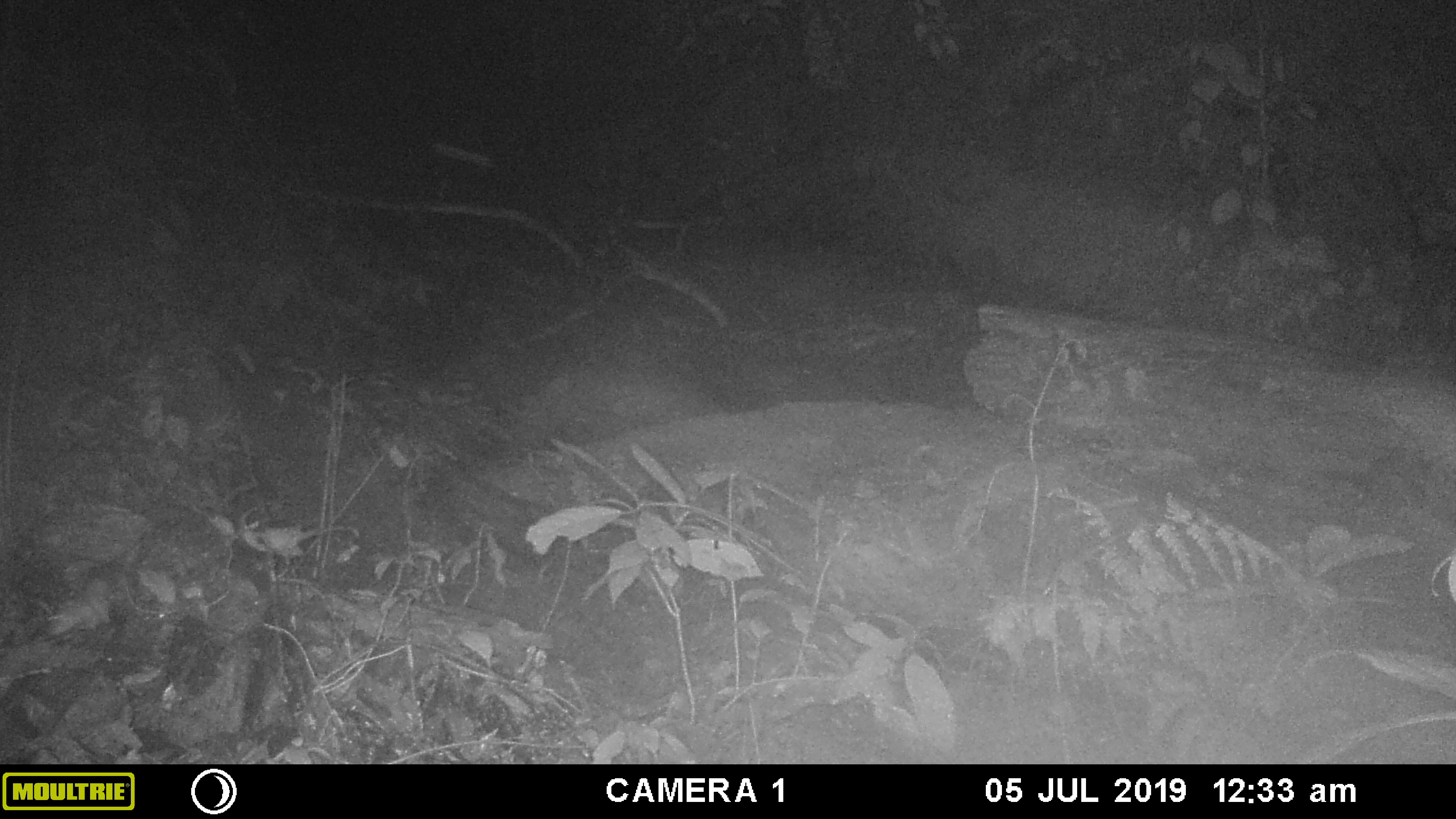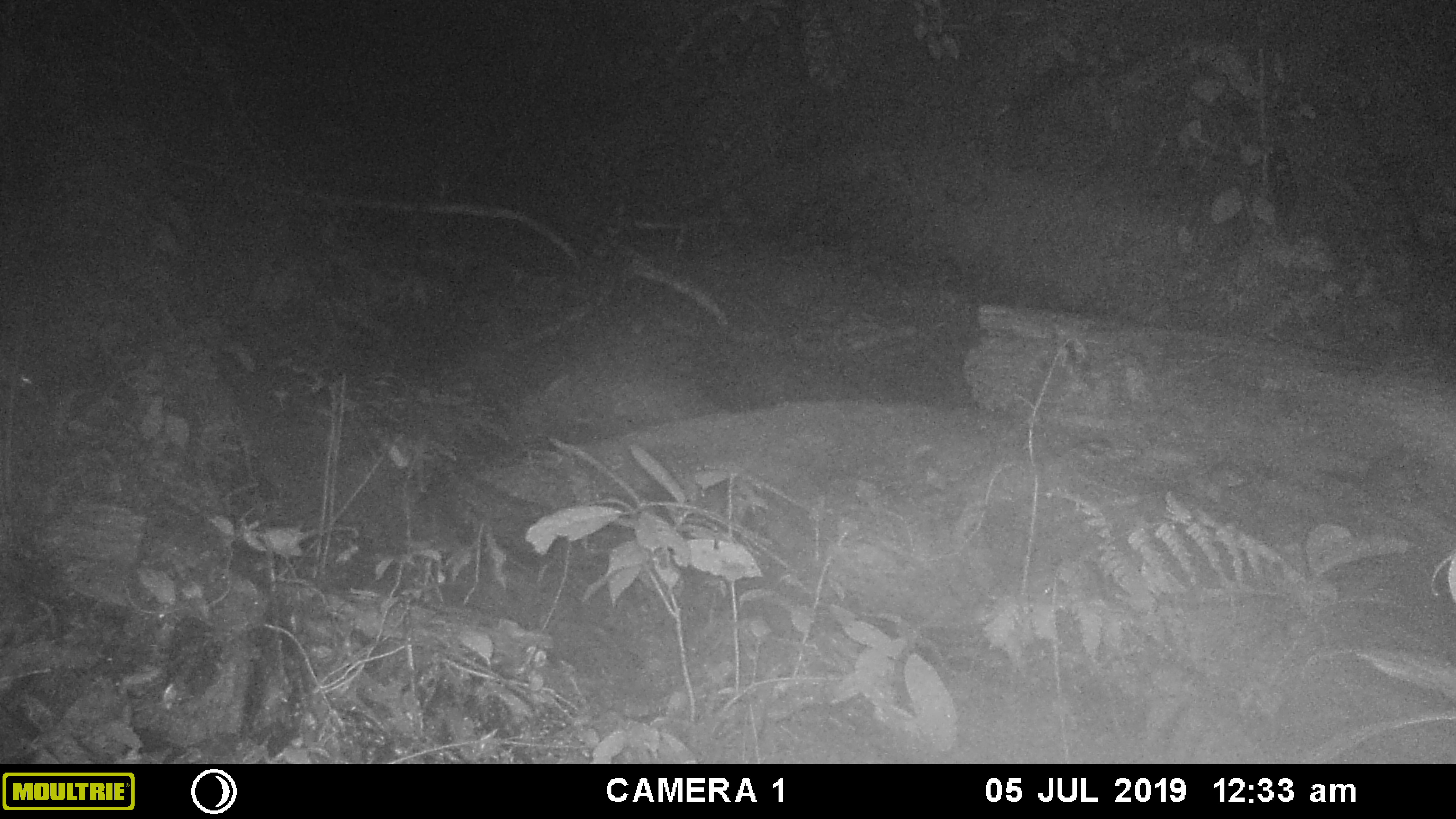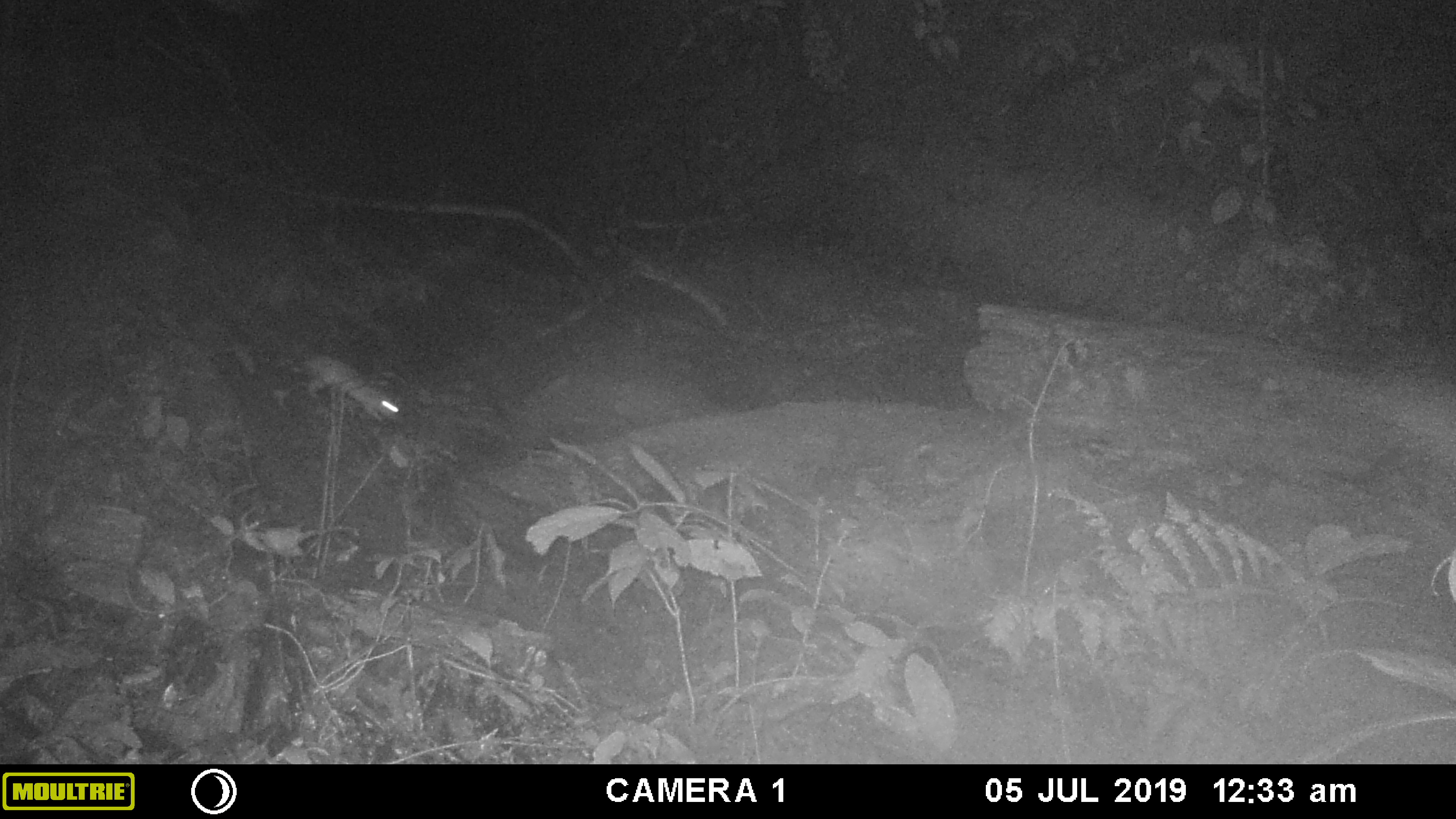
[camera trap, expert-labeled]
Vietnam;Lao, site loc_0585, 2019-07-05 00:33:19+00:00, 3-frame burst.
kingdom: Animalia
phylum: Chordata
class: Mammalia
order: Rodentia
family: Muridae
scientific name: Muridae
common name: old-world mice and rats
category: unidentified murid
Unidentified murid (old-world mice and rats) (Muridae). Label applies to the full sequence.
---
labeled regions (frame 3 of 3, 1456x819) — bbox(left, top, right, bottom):
unidentified murid: bbox(299, 354, 410, 429)